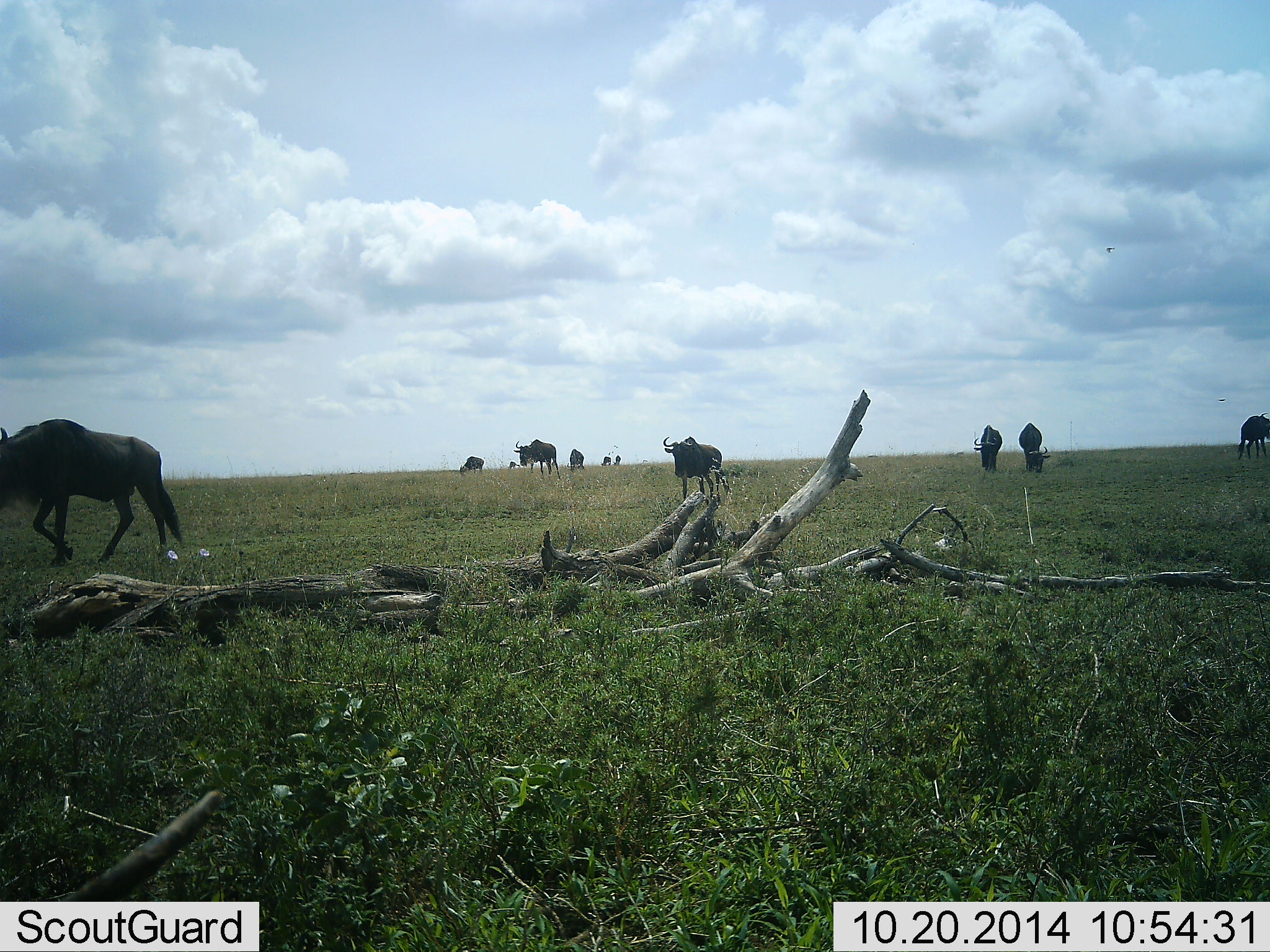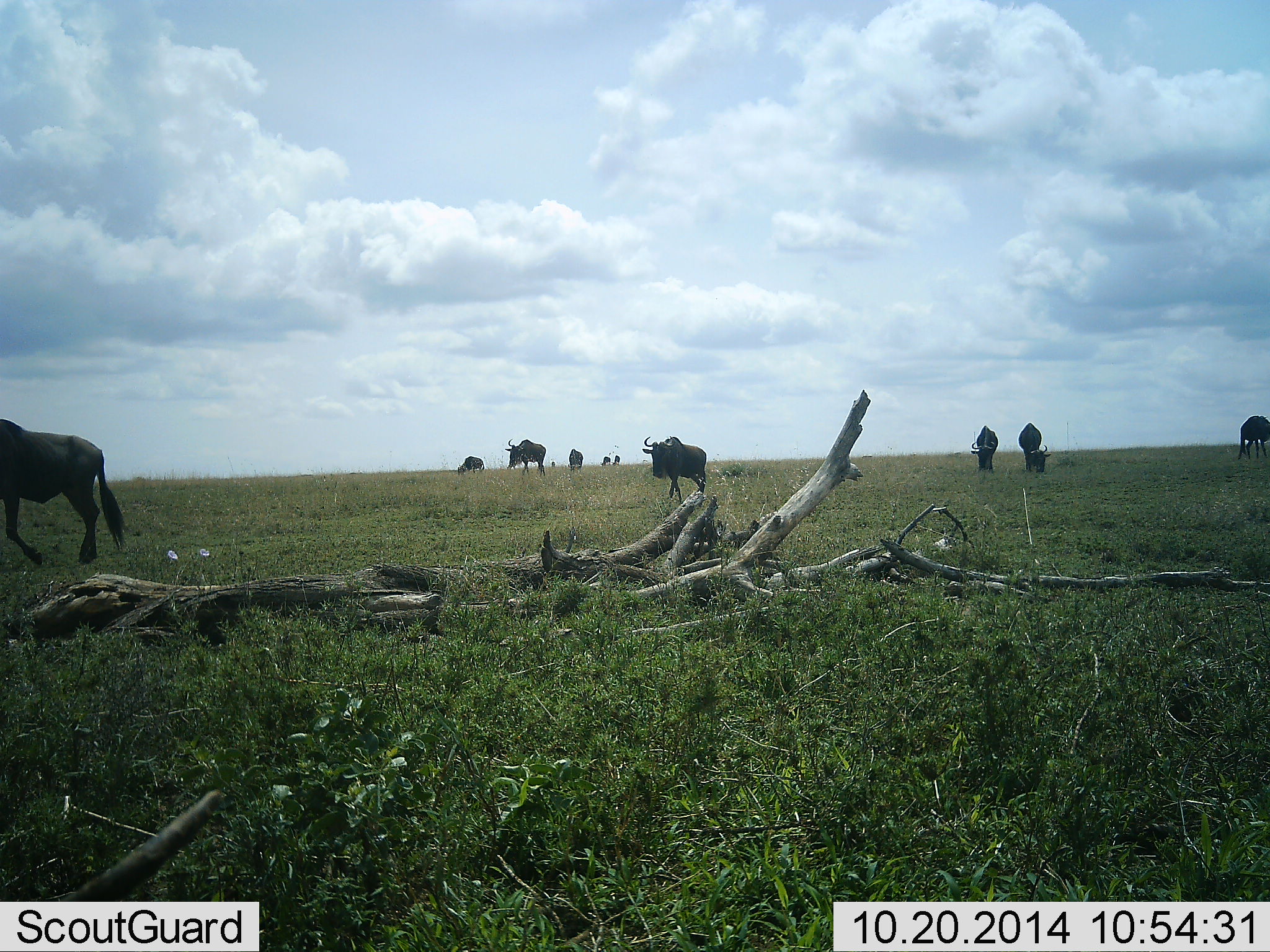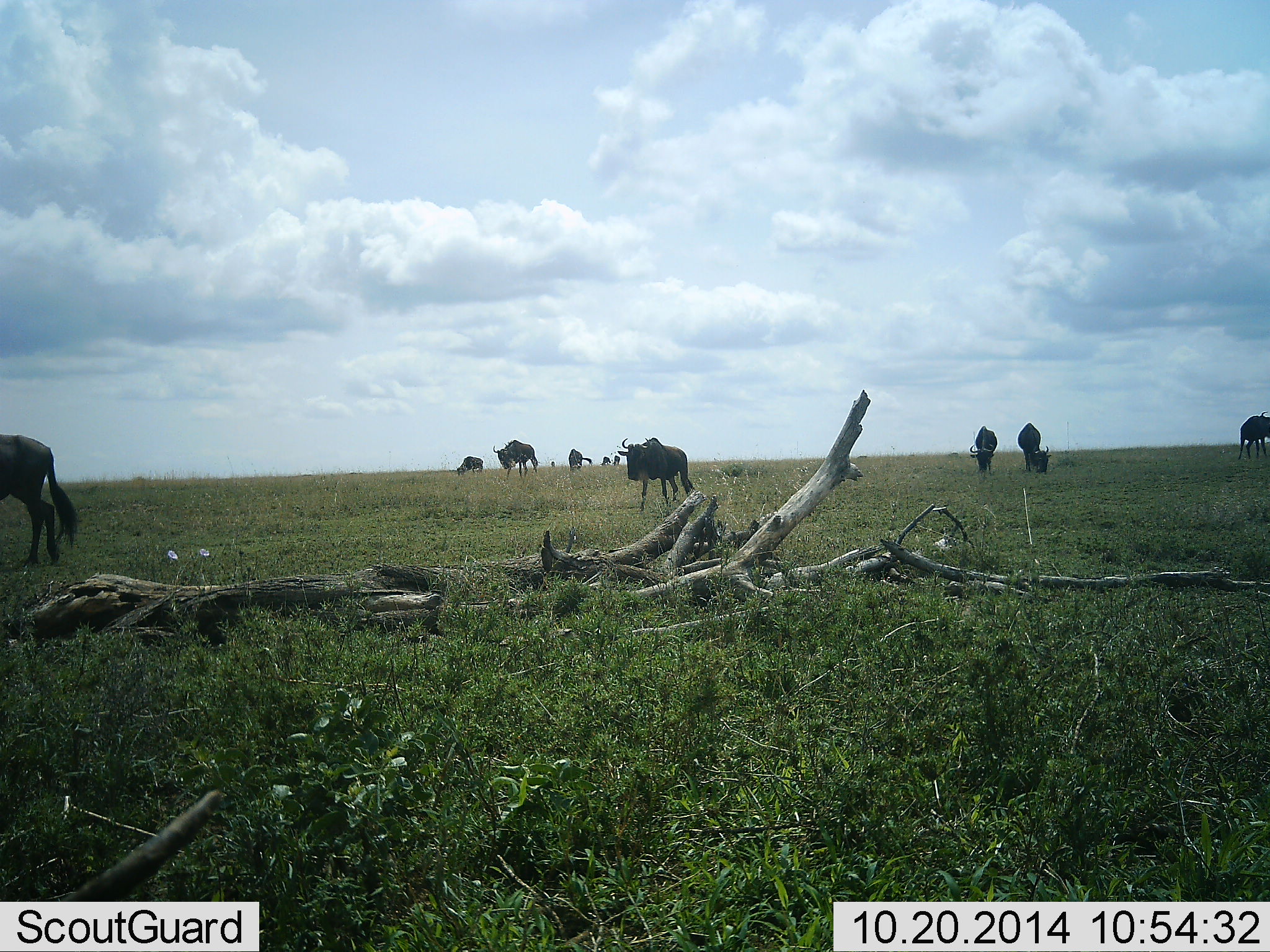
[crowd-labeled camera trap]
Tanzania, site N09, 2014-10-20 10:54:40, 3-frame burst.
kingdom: Animalia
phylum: Chordata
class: Mammalia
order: Artiodactyla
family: Bovidae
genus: Connochaetes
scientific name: Connochaetes taurinus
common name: blue wildebeest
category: wildebeest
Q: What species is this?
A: Wildebeest (blue wildebeest) (Connochaetes taurinus).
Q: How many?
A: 11-50.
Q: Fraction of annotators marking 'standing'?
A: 20%.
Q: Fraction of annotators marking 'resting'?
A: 10%.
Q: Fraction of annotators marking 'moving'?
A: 90%.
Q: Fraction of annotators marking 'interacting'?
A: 0%.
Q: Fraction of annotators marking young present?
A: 0%.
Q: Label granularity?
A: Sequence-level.